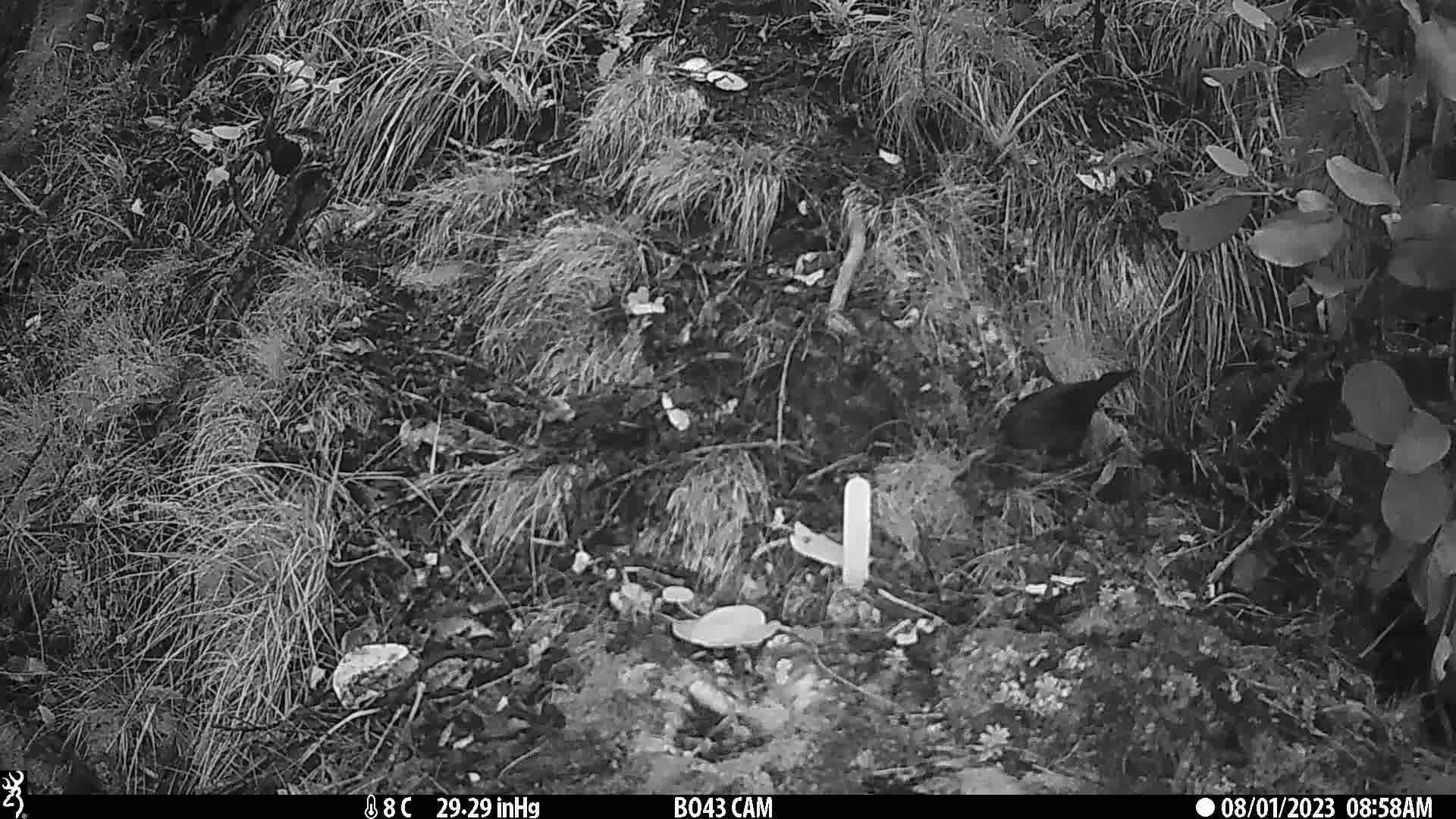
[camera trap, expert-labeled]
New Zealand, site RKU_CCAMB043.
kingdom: Animalia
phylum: Chordata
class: Aves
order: Passeriformes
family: Turdidae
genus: Turdus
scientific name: Turdus merula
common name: eurasian blackbird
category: blackbird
Blackbird (eurasian blackbird) (Turdus merula).